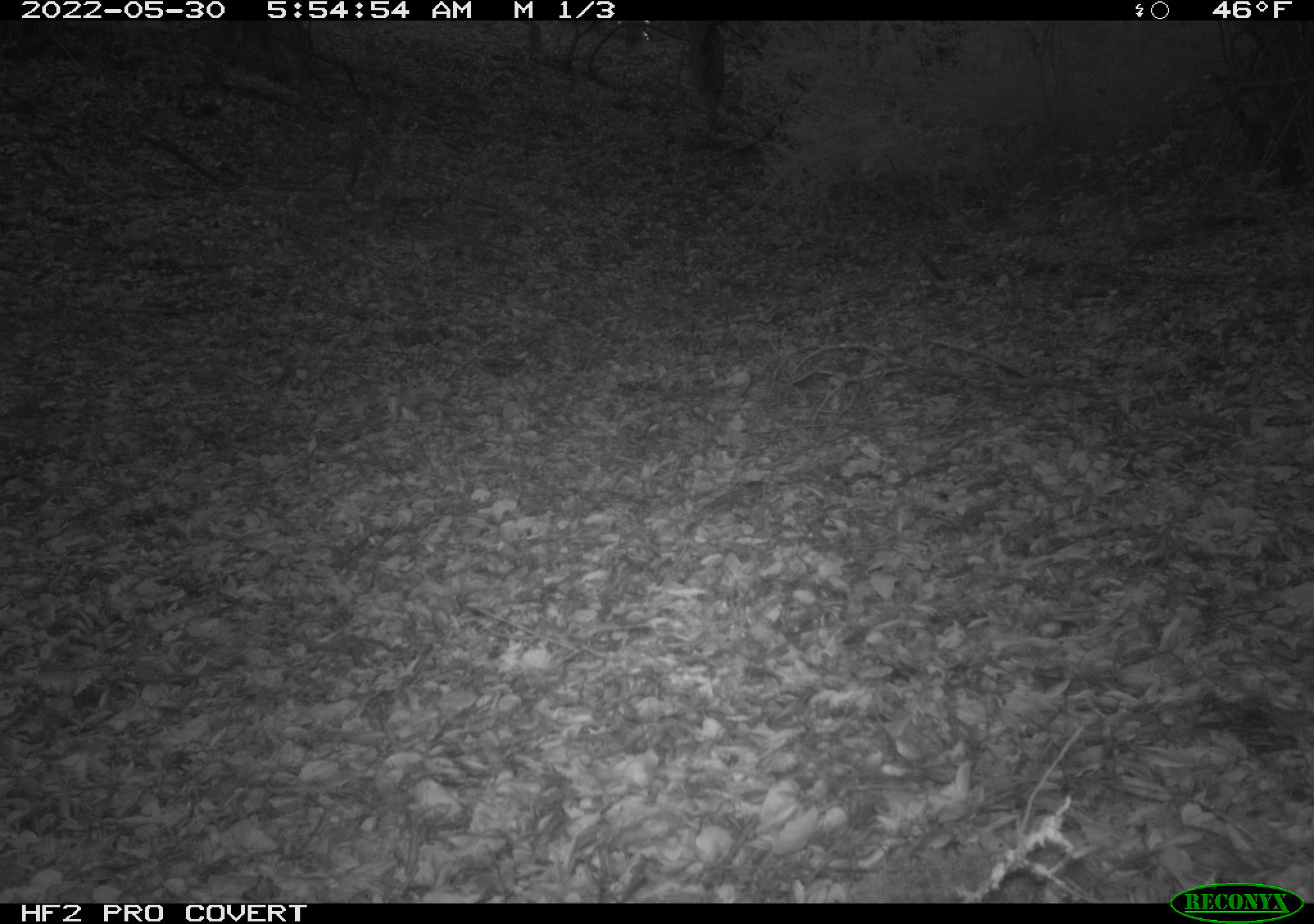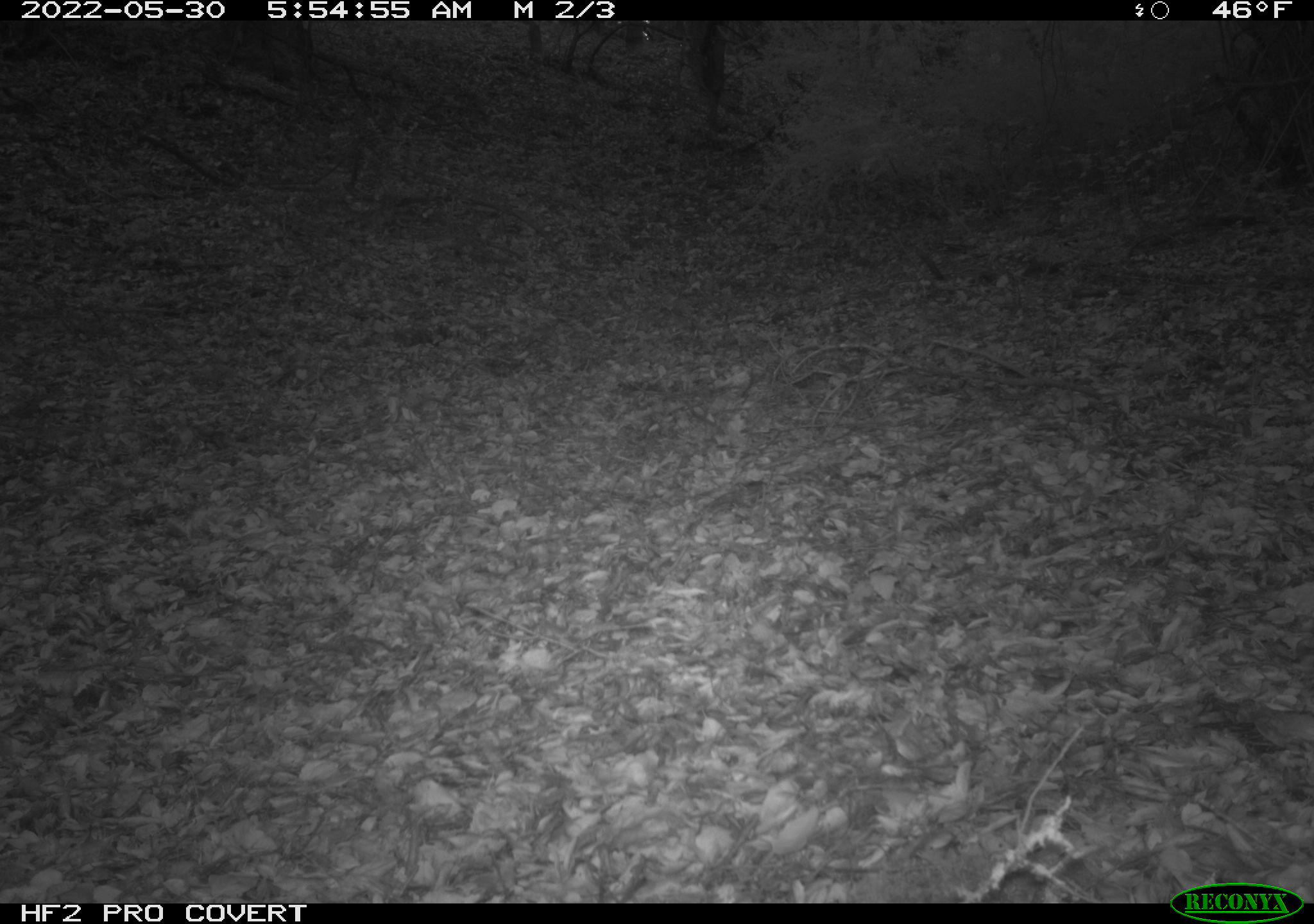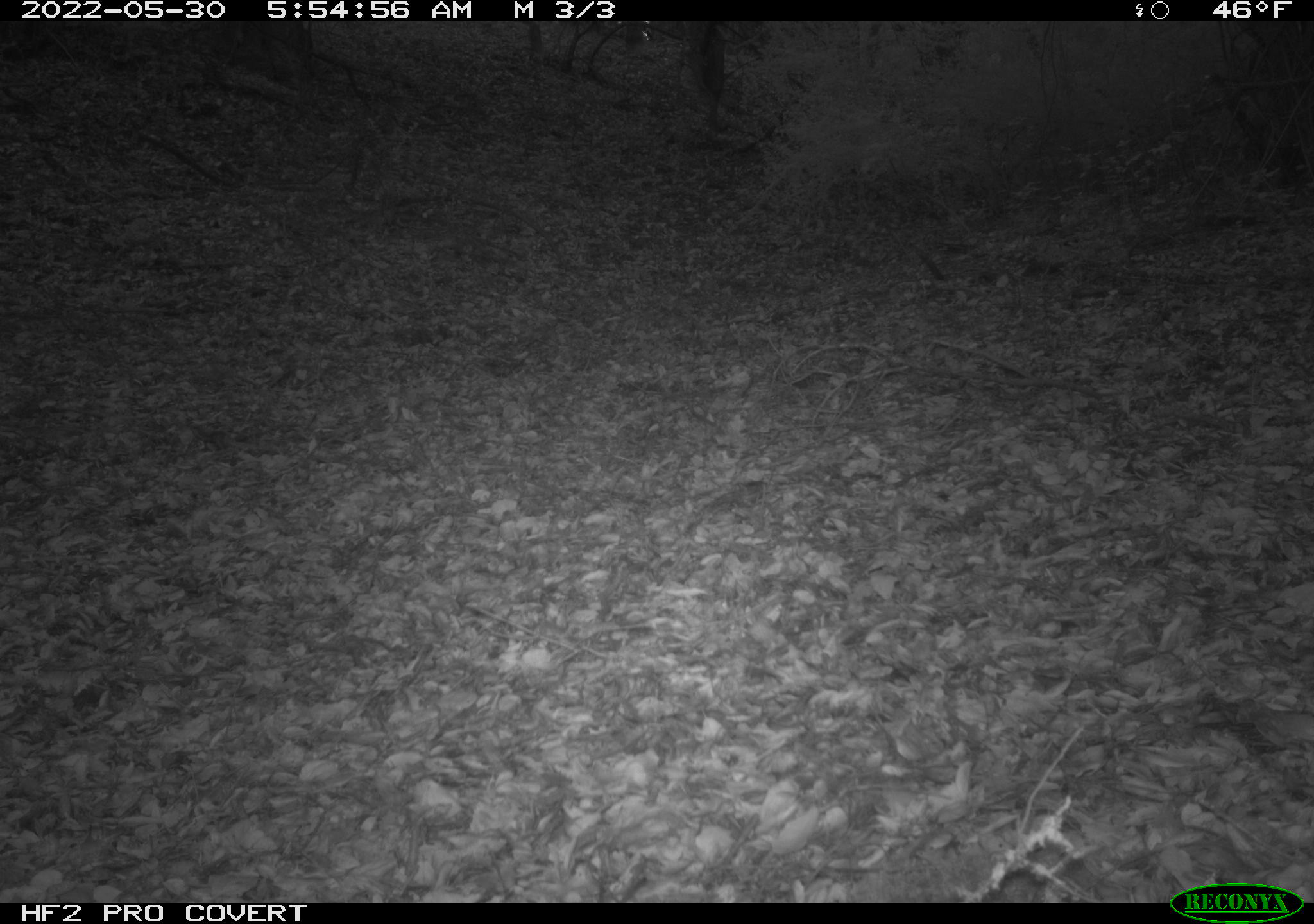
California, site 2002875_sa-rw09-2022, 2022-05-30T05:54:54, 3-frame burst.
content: unidentified animal